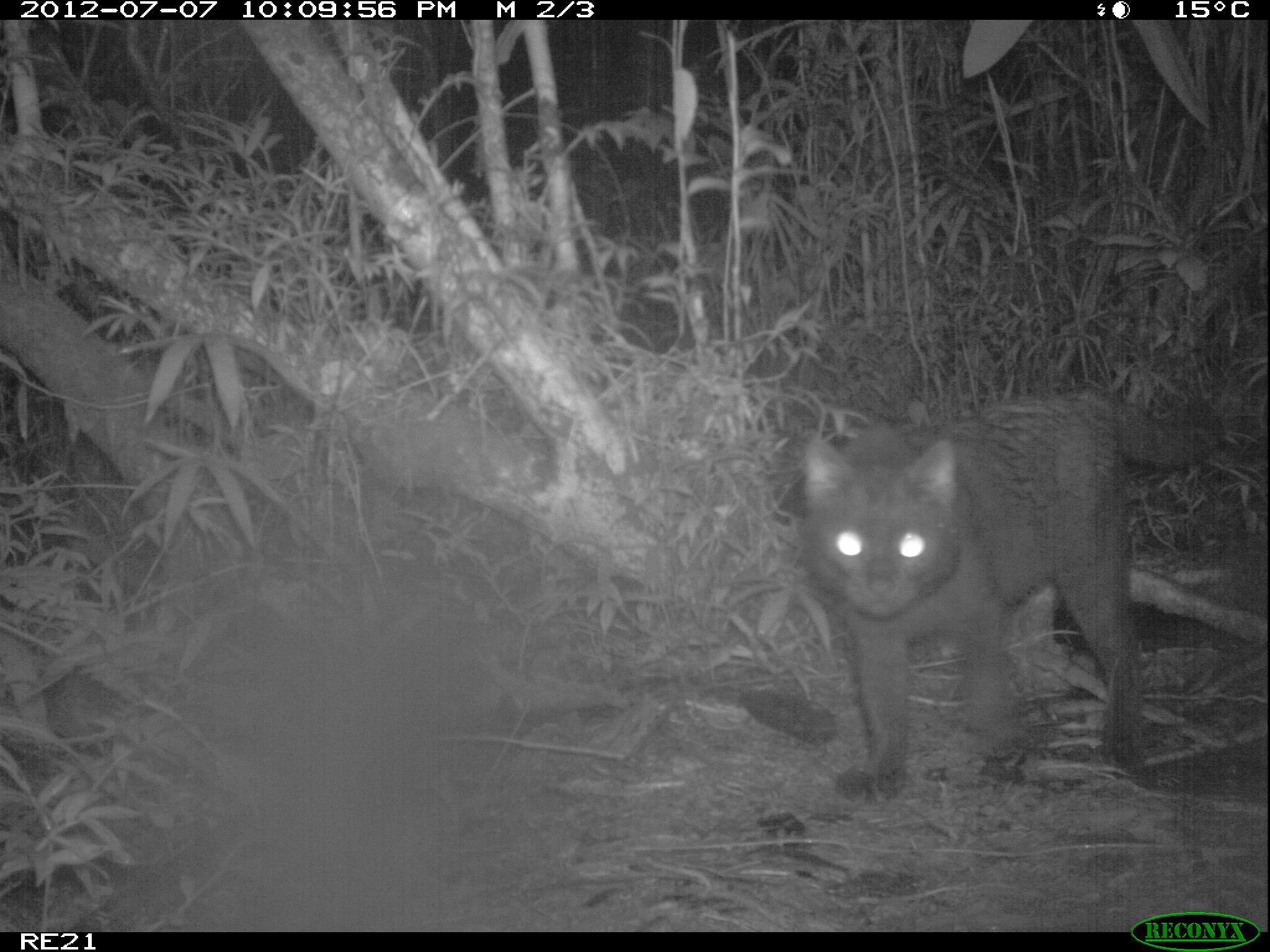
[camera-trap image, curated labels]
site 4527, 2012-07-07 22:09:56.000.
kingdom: Animalia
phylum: Chordata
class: Mammalia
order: Carnivora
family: Felidae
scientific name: Felidae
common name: felids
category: felis sp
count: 1